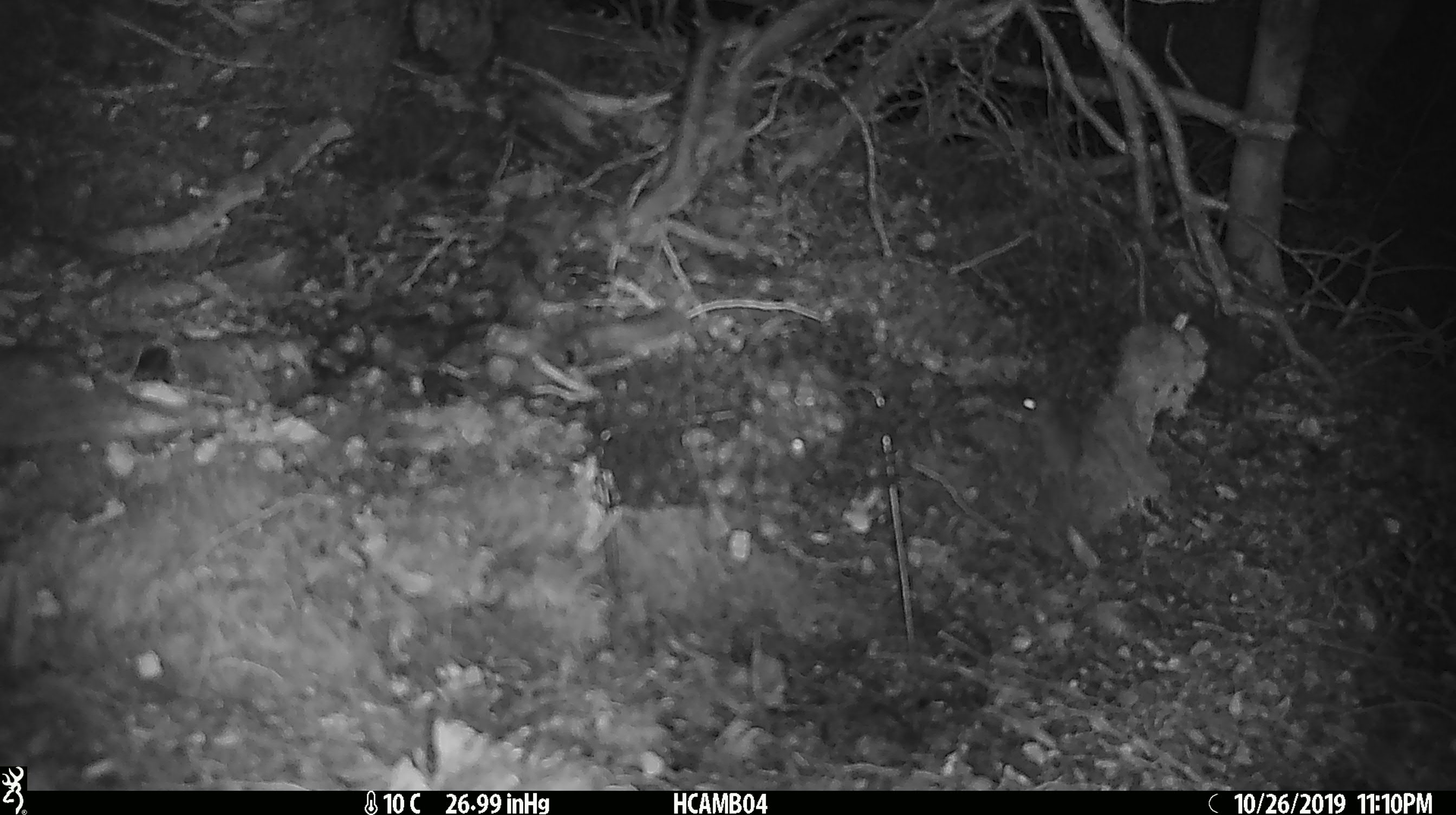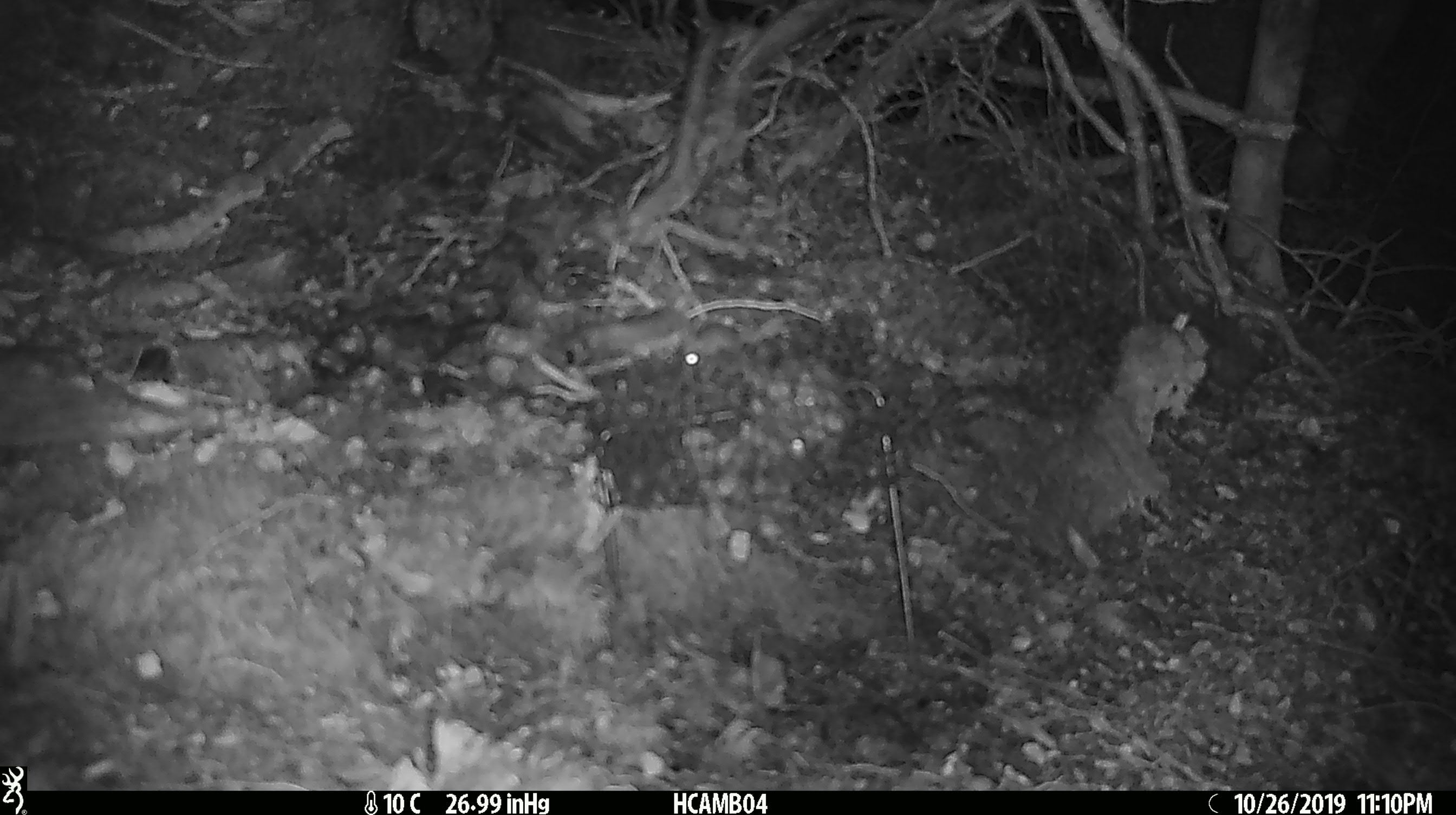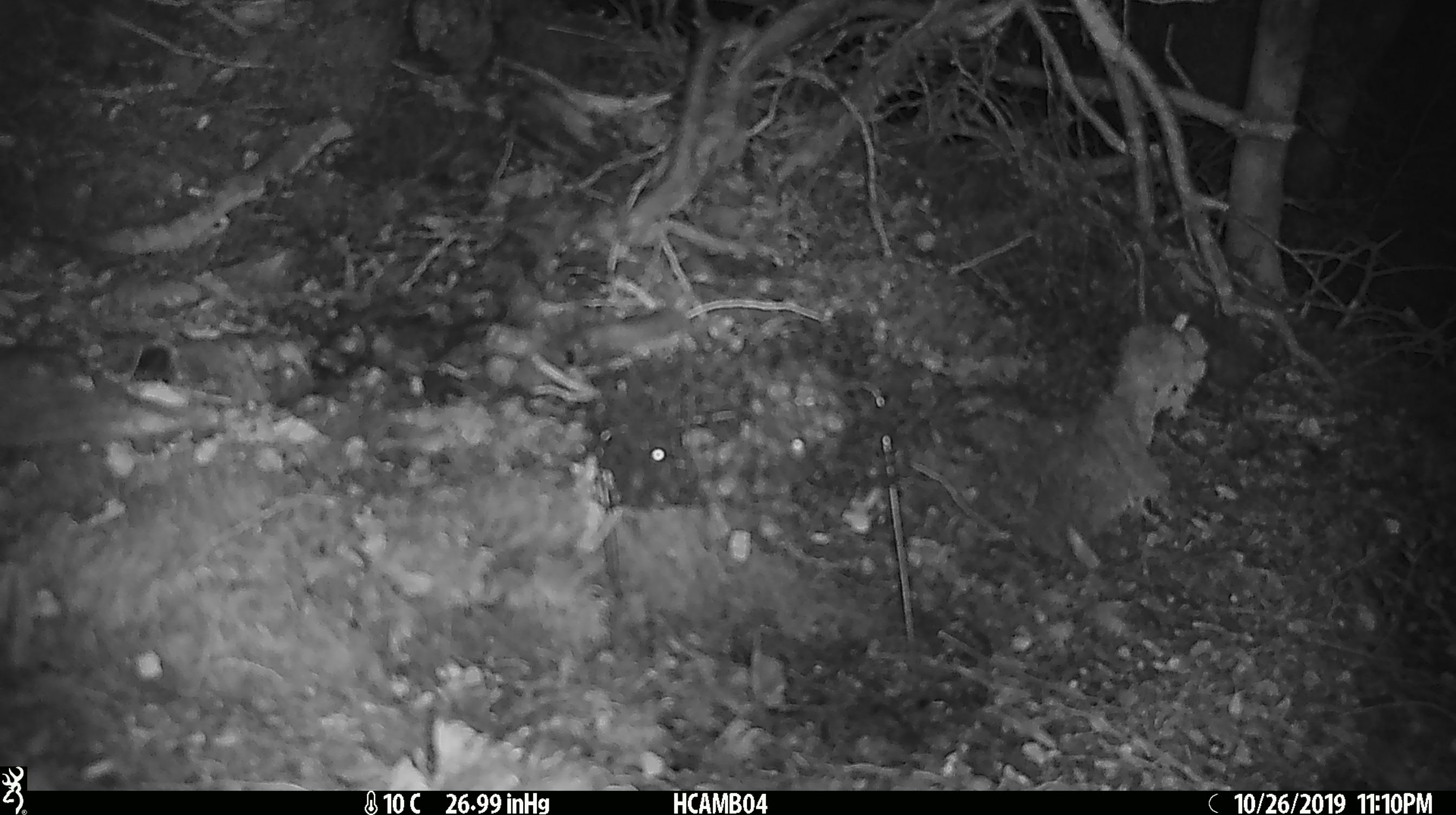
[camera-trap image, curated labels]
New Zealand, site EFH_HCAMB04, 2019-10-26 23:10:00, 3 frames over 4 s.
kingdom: Animalia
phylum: Chordata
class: Mammalia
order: Rodentia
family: Muridae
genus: Mus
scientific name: Mus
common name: mouse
Mouse (Mus).